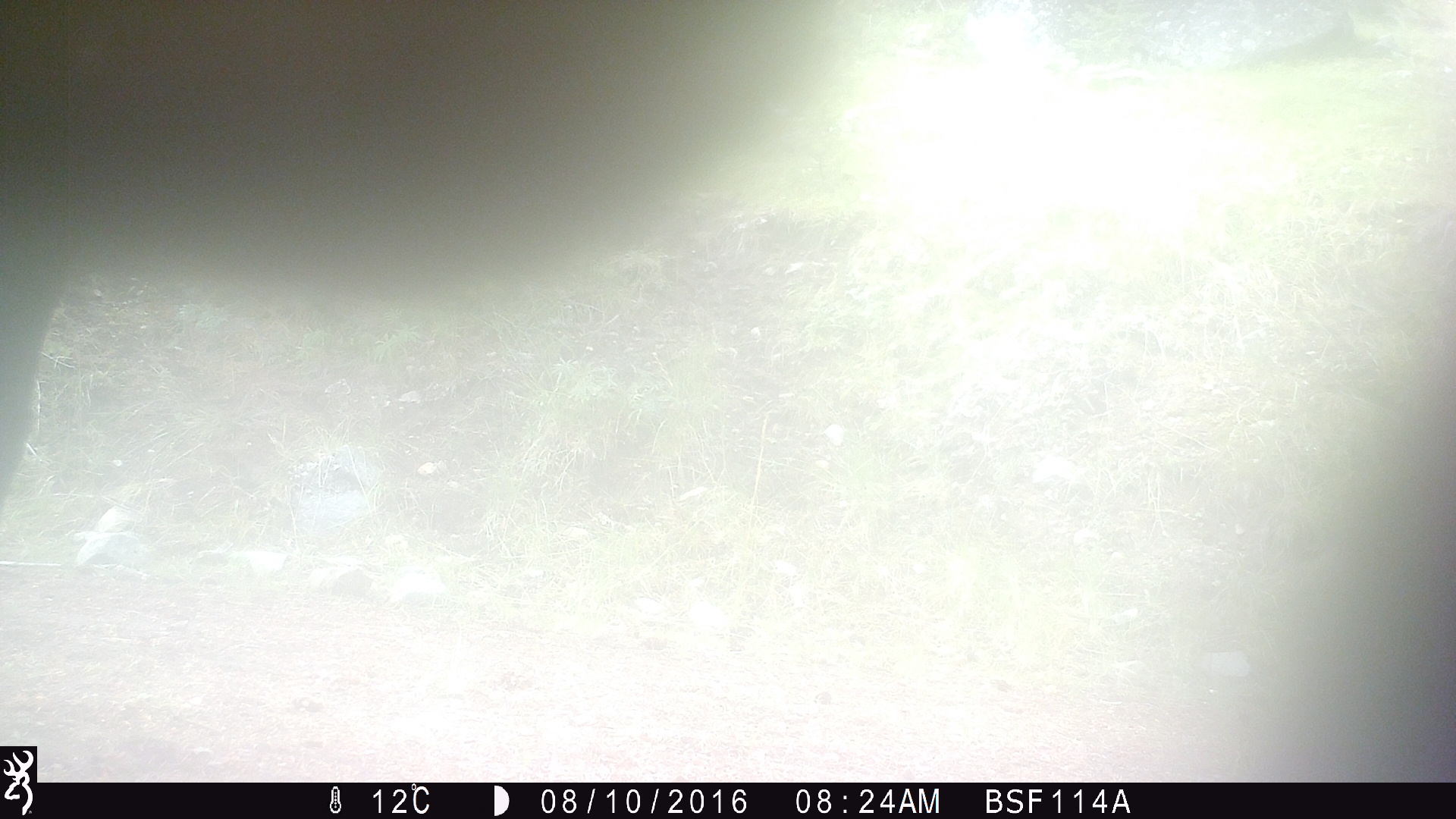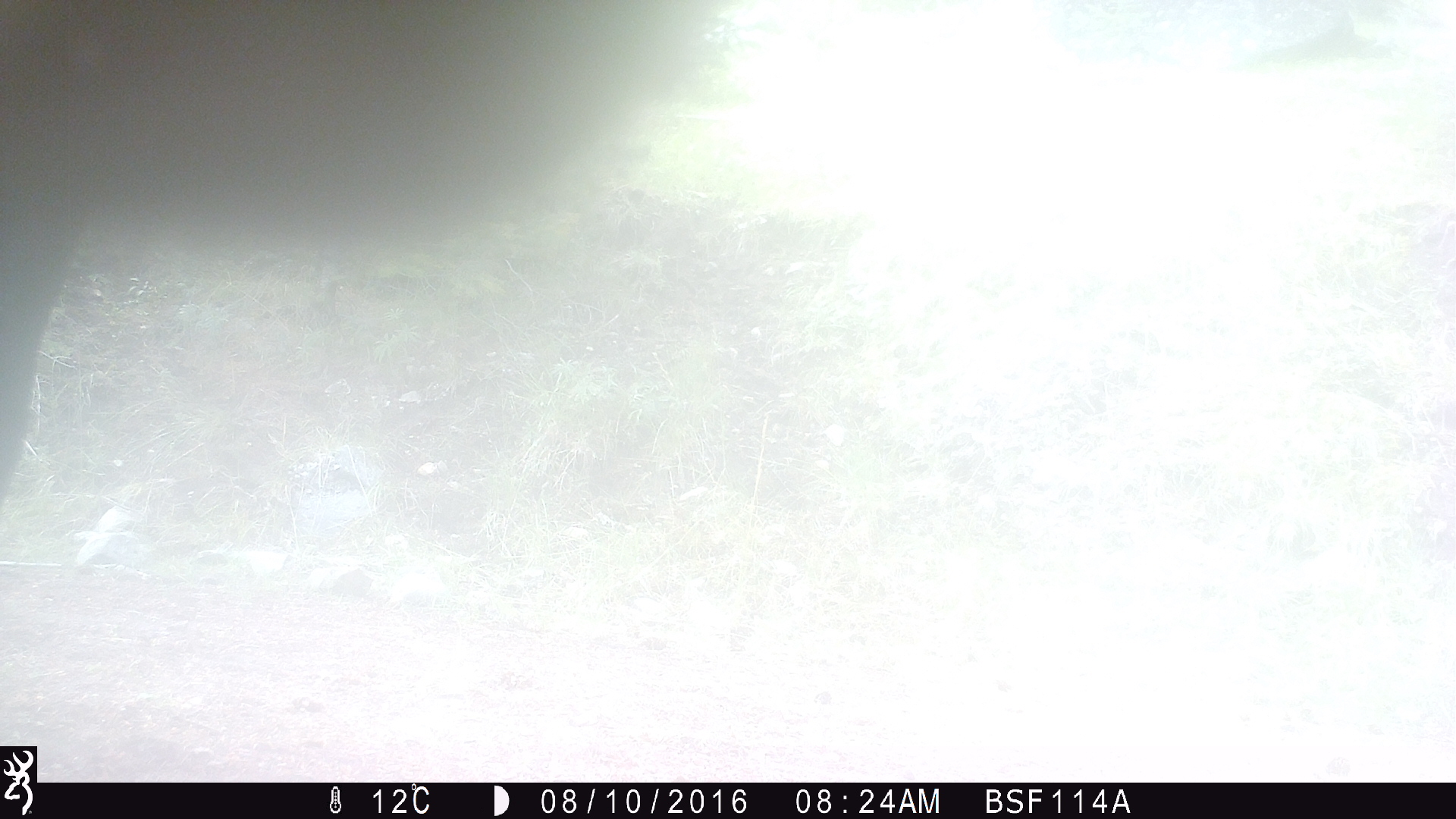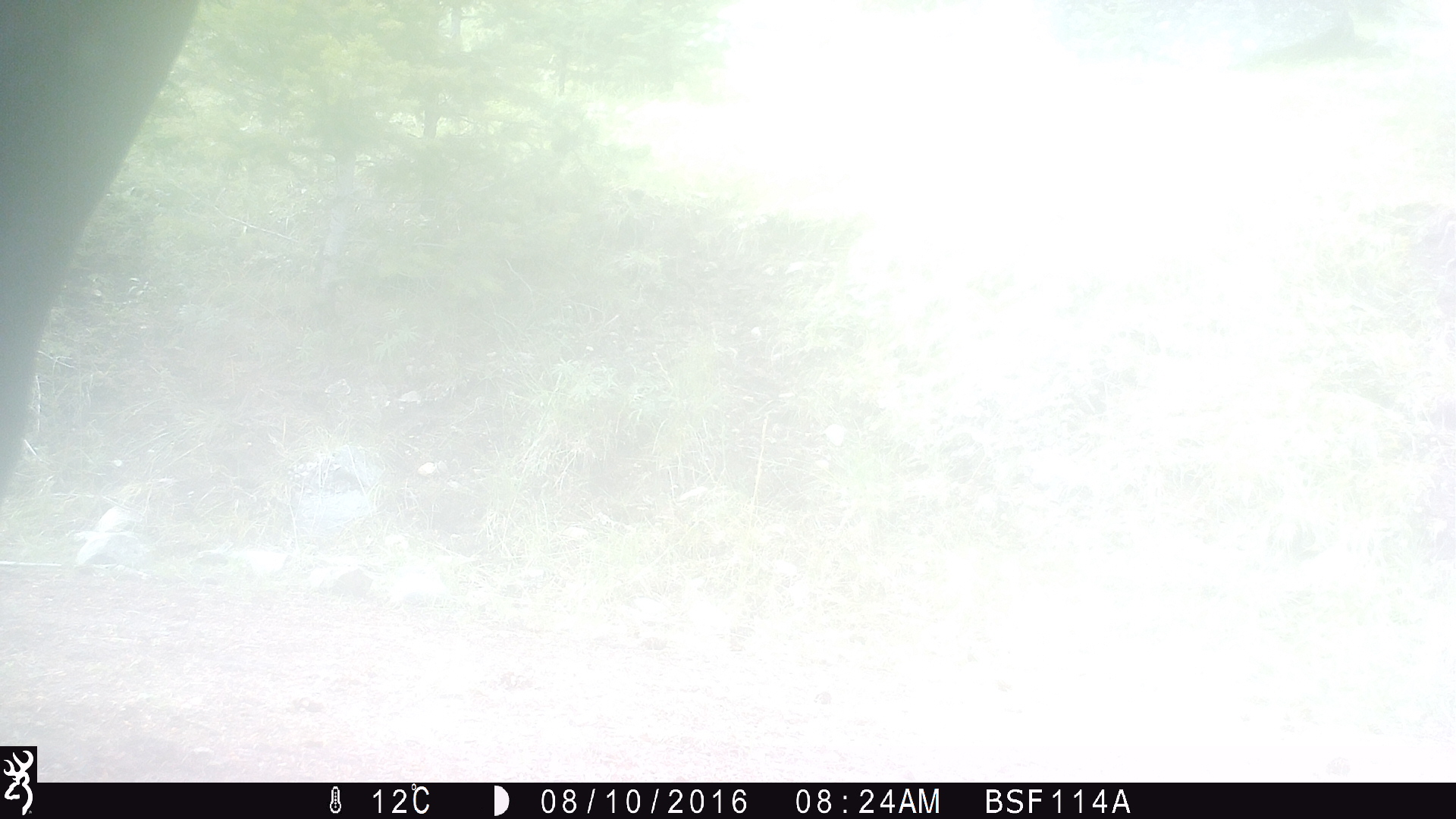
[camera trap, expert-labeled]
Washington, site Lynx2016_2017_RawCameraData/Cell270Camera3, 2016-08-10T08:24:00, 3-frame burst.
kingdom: Animalia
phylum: Chordata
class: Mammalia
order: Artiodactyla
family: Bovidae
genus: Bos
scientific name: Bos taurus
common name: domestic cattle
Domestic cattle (Bos taurus). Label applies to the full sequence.